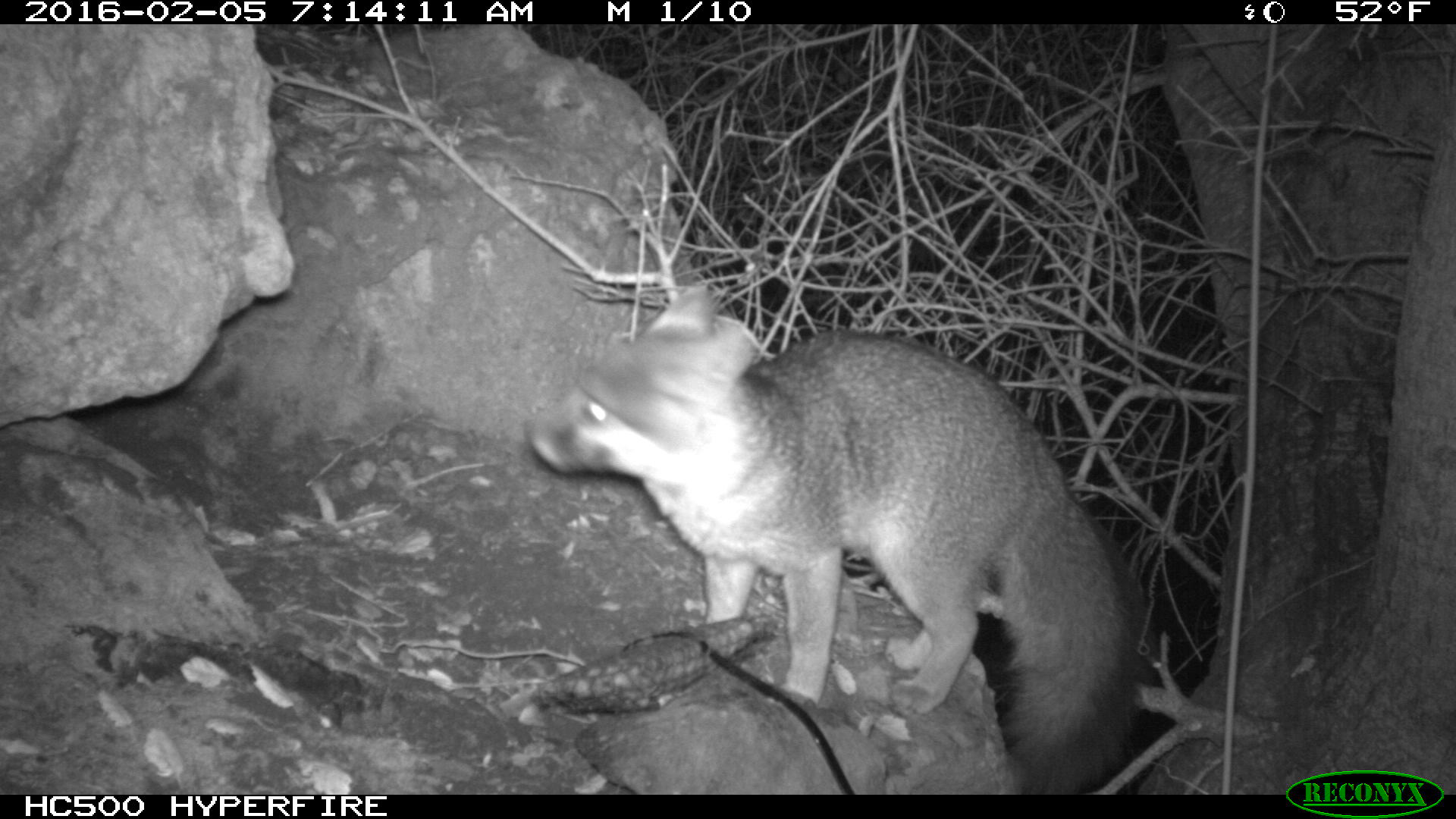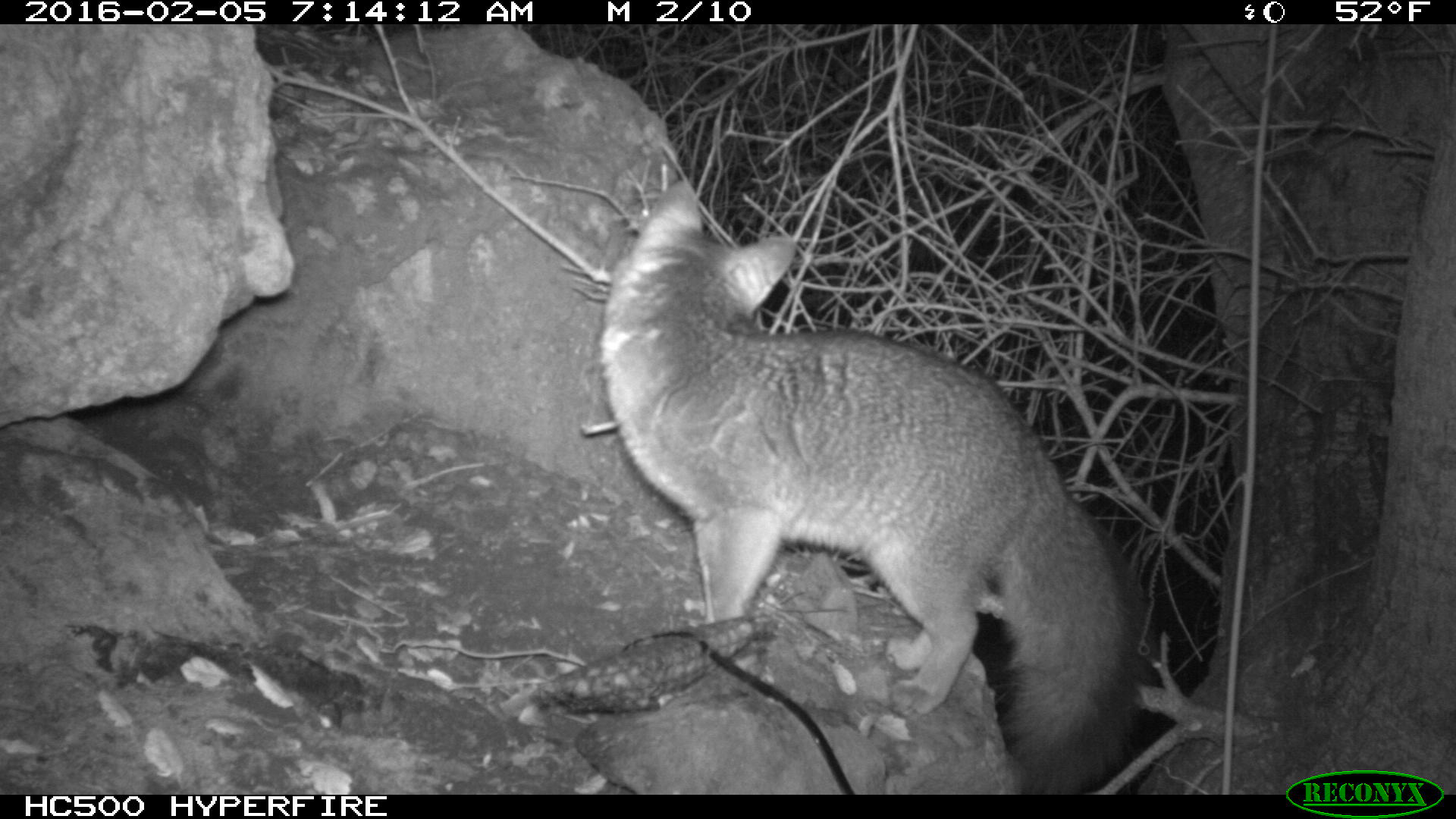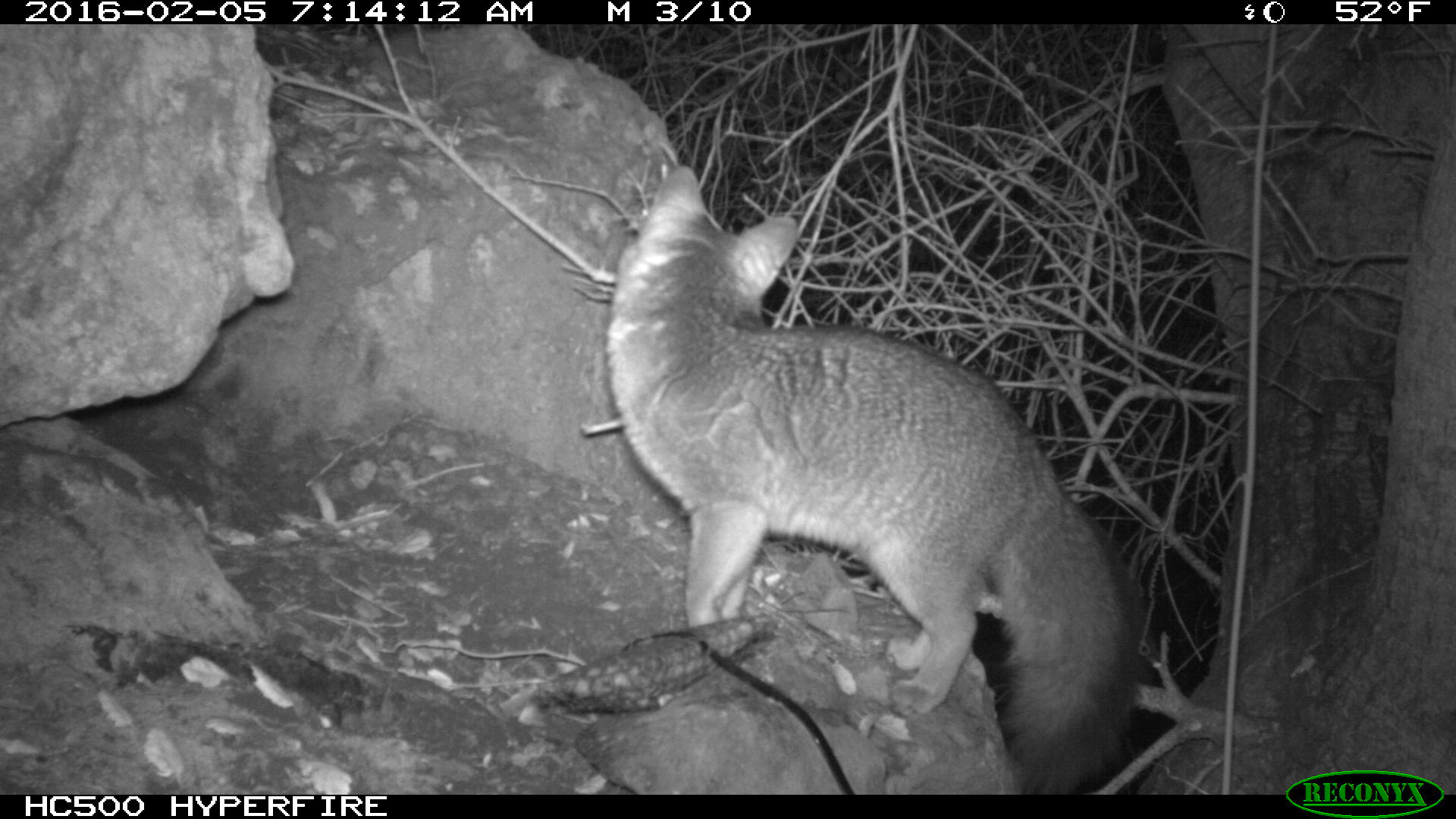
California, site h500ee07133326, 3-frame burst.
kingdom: Animalia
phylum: Chordata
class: Mammalia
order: Carnivora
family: Canidae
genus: Urocyon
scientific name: Urocyon littoralis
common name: island fox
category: fox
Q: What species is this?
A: Fox (island fox) (Urocyon littoralis).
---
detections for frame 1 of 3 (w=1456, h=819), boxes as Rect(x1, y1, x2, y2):
fox: Rect(521, 285, 1153, 793)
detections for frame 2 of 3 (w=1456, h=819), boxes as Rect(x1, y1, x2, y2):
fox: Rect(600, 176, 1153, 793)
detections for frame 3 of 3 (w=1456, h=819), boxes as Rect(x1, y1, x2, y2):
fox: Rect(607, 162, 1154, 794)